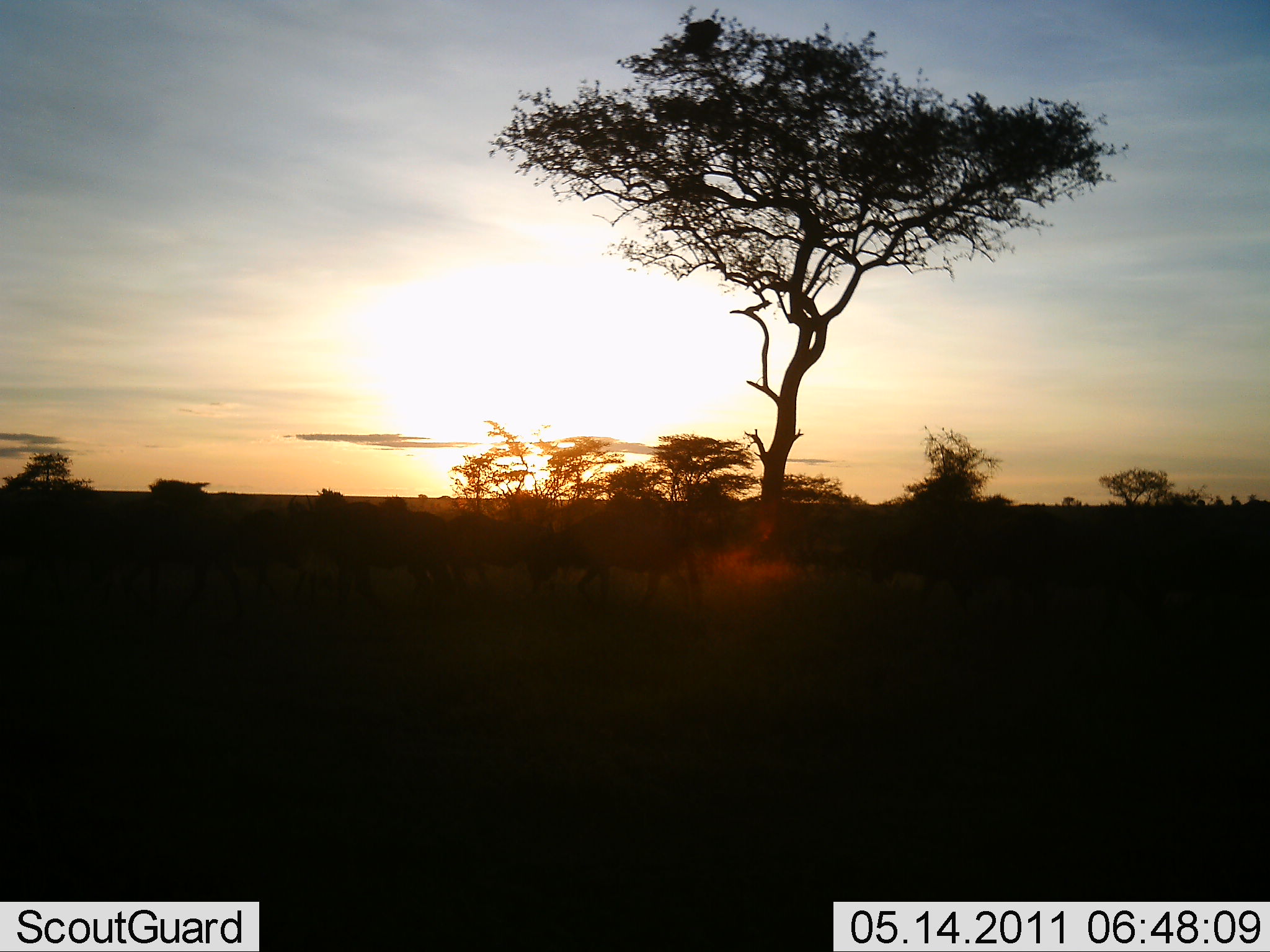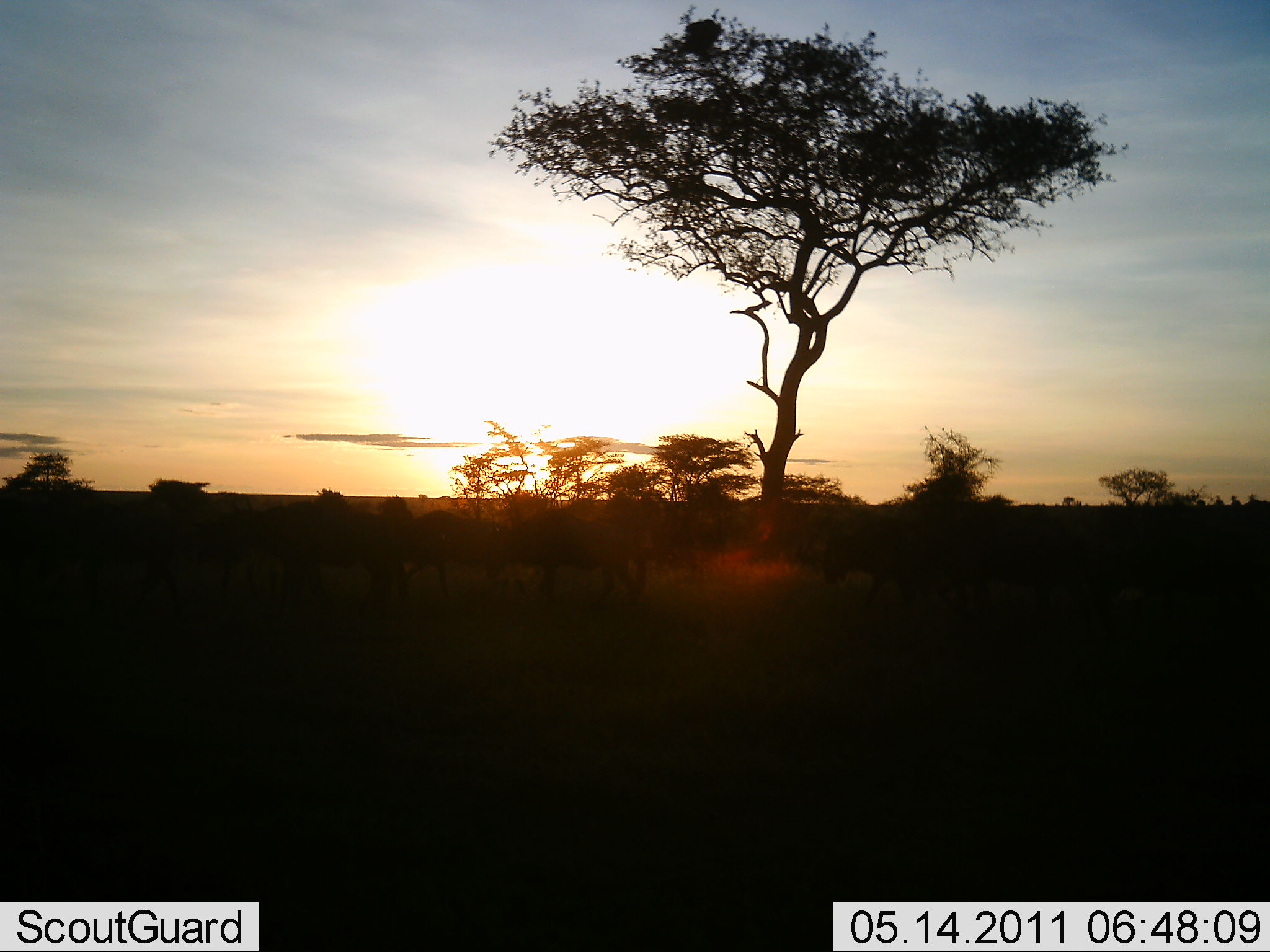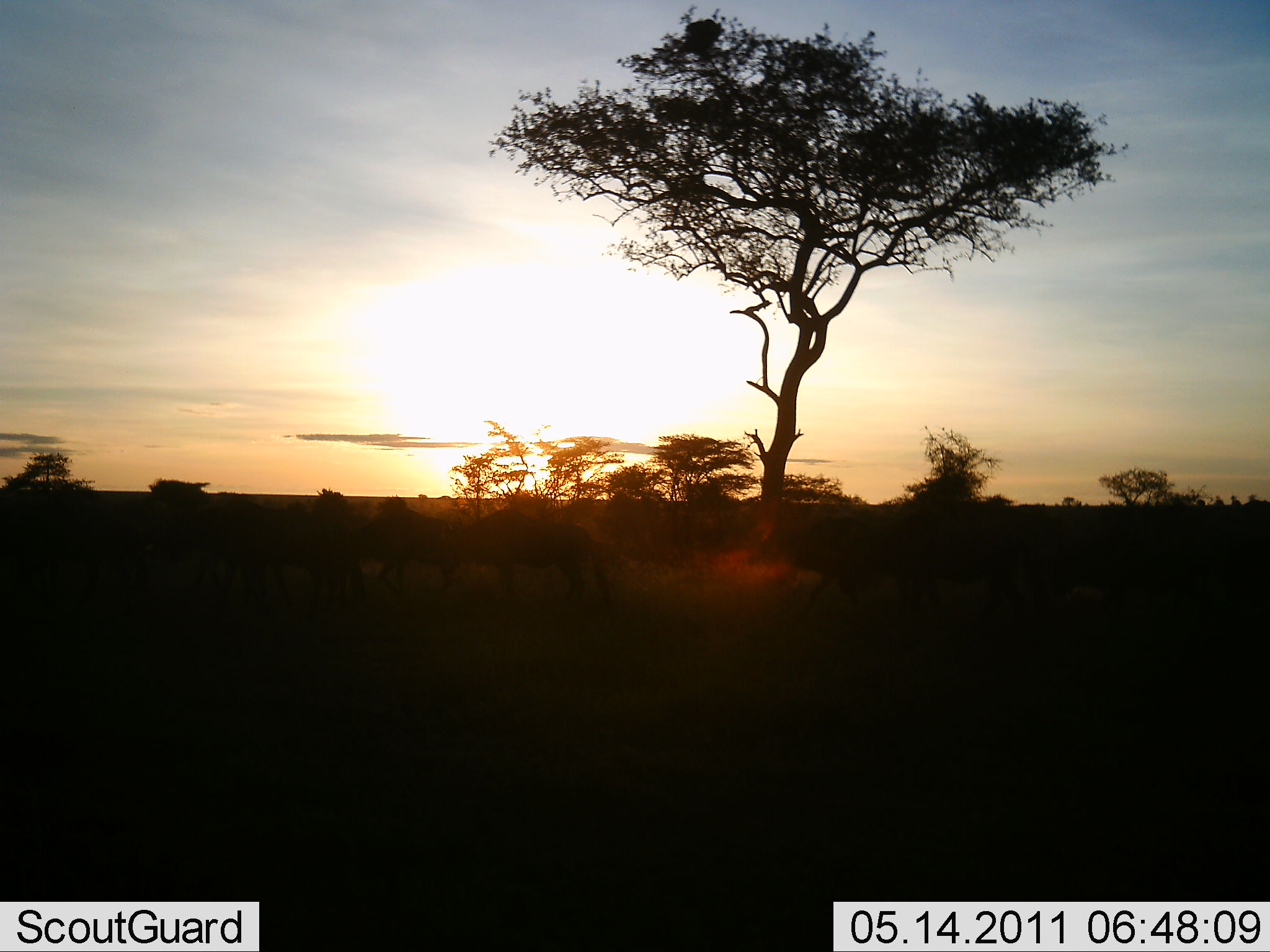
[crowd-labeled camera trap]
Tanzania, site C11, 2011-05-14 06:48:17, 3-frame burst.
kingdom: Animalia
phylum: Chordata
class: Mammalia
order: Artiodactyla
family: Bovidae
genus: Connochaetes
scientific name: Connochaetes taurinus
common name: blue wildebeest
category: wildebeest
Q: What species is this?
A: Wildebeest (blue wildebeest) (Connochaetes taurinus).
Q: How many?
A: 11-50.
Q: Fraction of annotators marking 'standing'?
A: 10%.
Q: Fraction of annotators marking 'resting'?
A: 0%.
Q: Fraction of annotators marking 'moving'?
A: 100%.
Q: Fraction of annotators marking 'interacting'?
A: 0%.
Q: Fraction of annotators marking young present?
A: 0%.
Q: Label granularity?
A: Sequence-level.